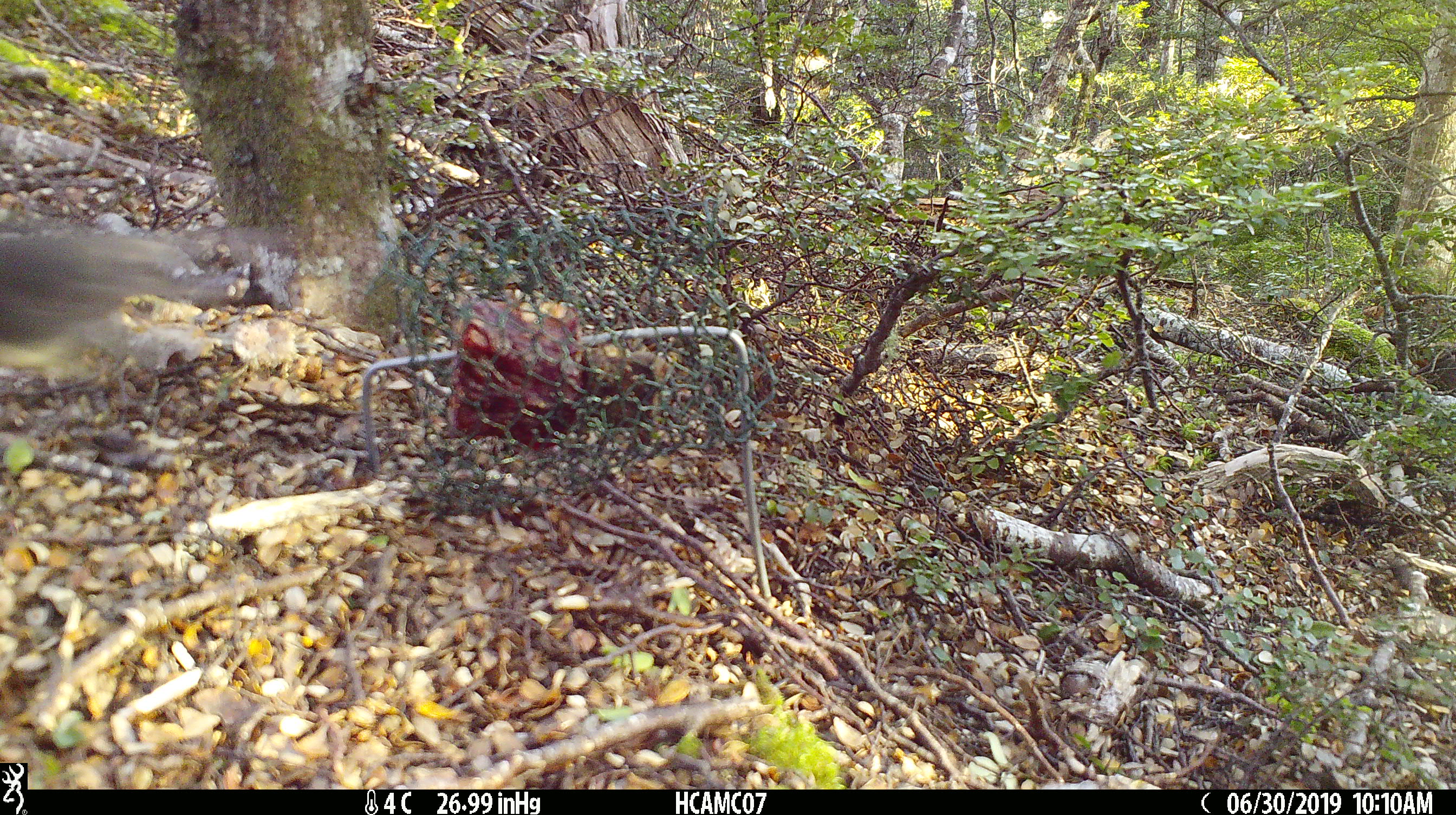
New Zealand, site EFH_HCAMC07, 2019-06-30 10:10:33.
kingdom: Animalia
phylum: Chordata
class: Aves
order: Passeriformes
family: Petroicidae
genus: Petroica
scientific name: Petroica australis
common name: new zealand robin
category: robin